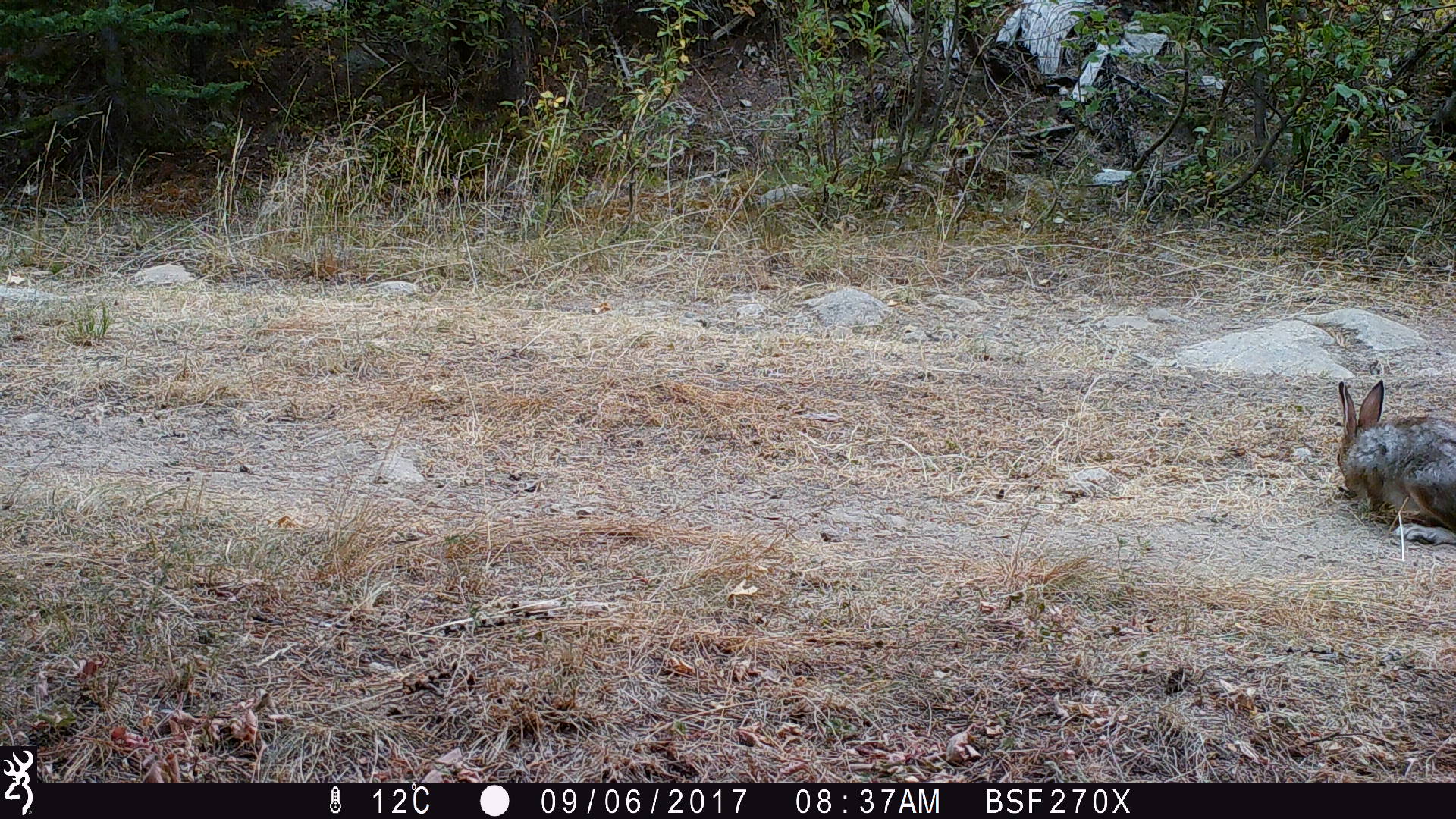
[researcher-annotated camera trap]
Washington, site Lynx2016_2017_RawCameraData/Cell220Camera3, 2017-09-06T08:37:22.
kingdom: Animalia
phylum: Chordata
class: Mammalia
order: Lagomorpha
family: Leporidae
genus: Lepus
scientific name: Lepus americanus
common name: snowshoe hare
Lepus americanus (snowshoe hare). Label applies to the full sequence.